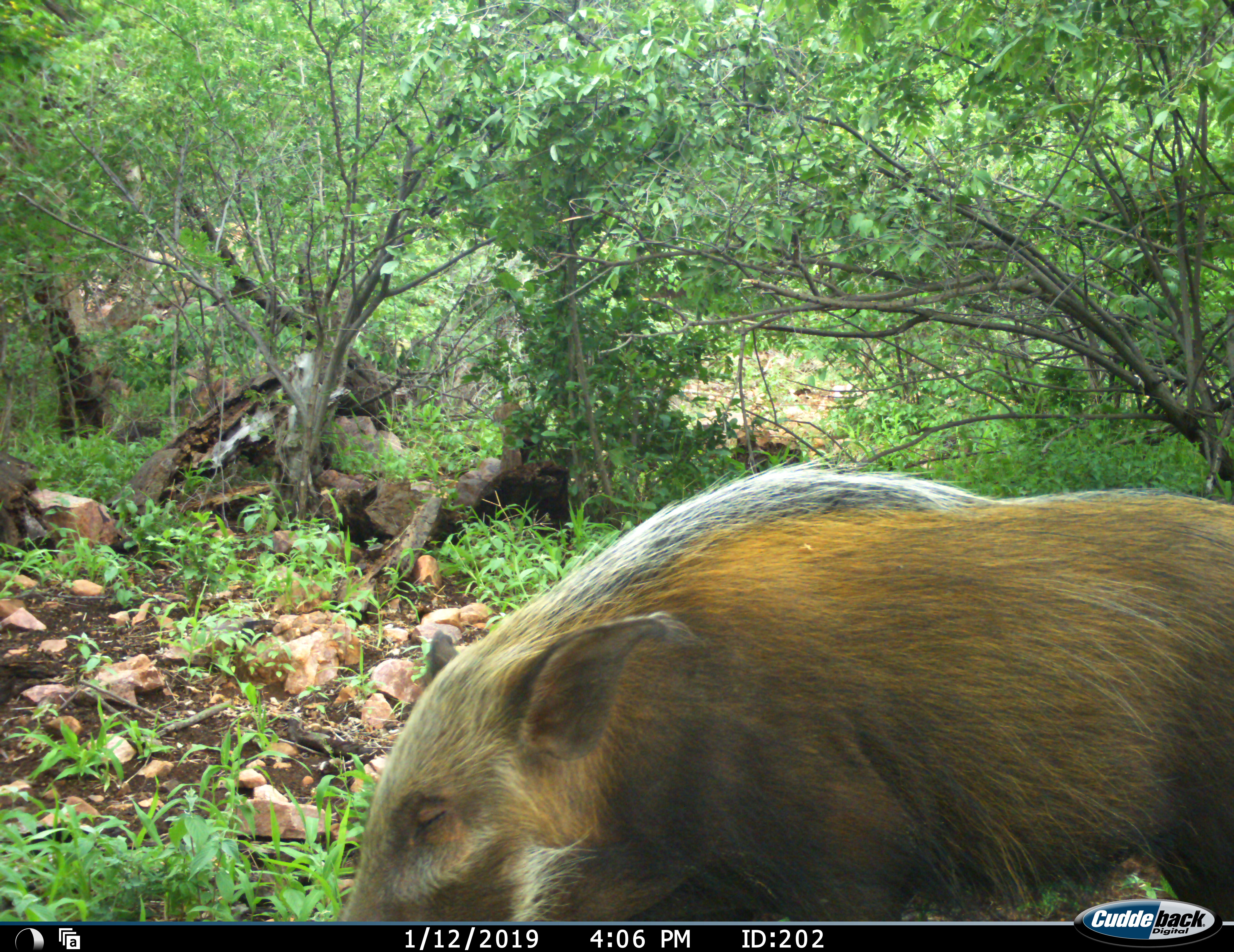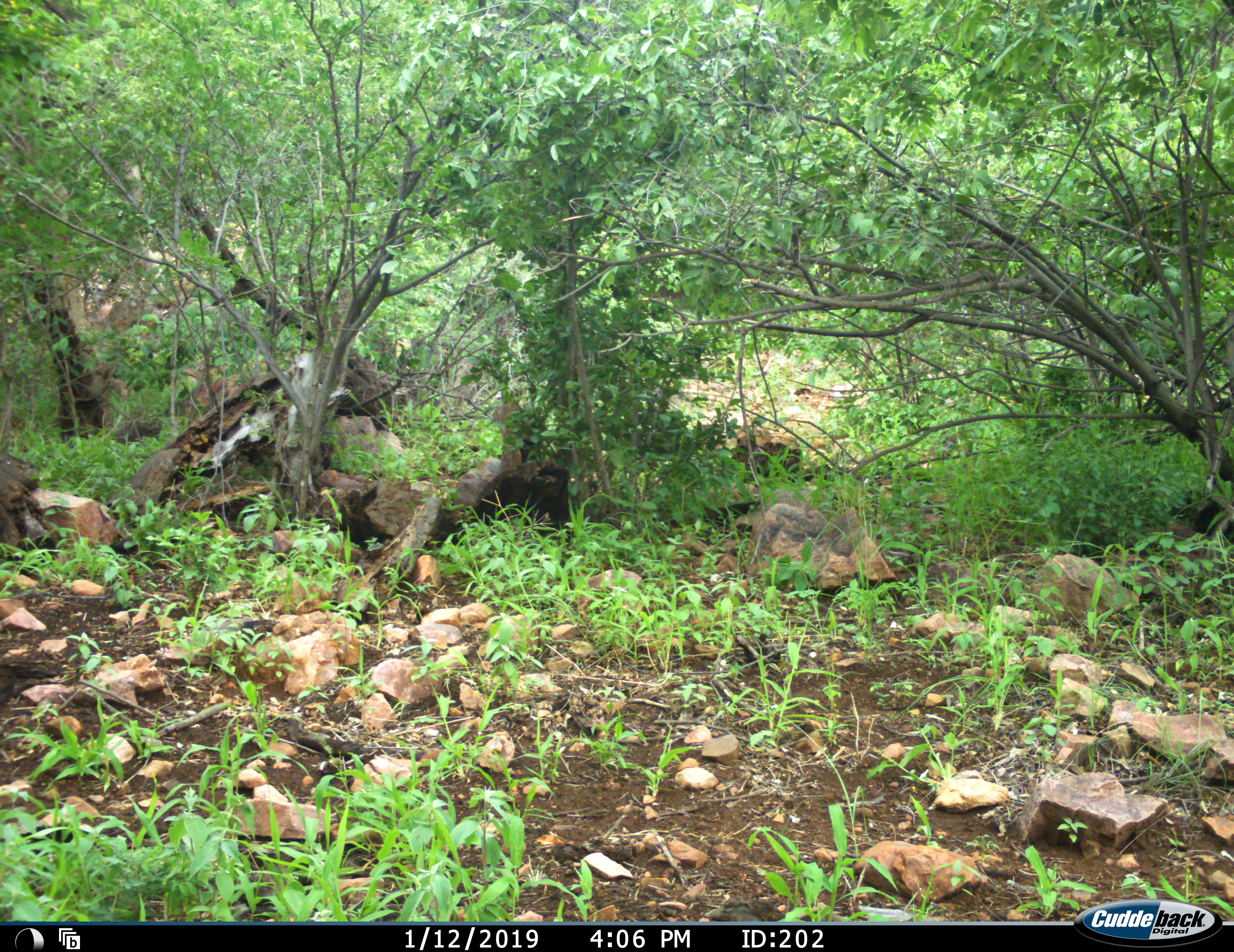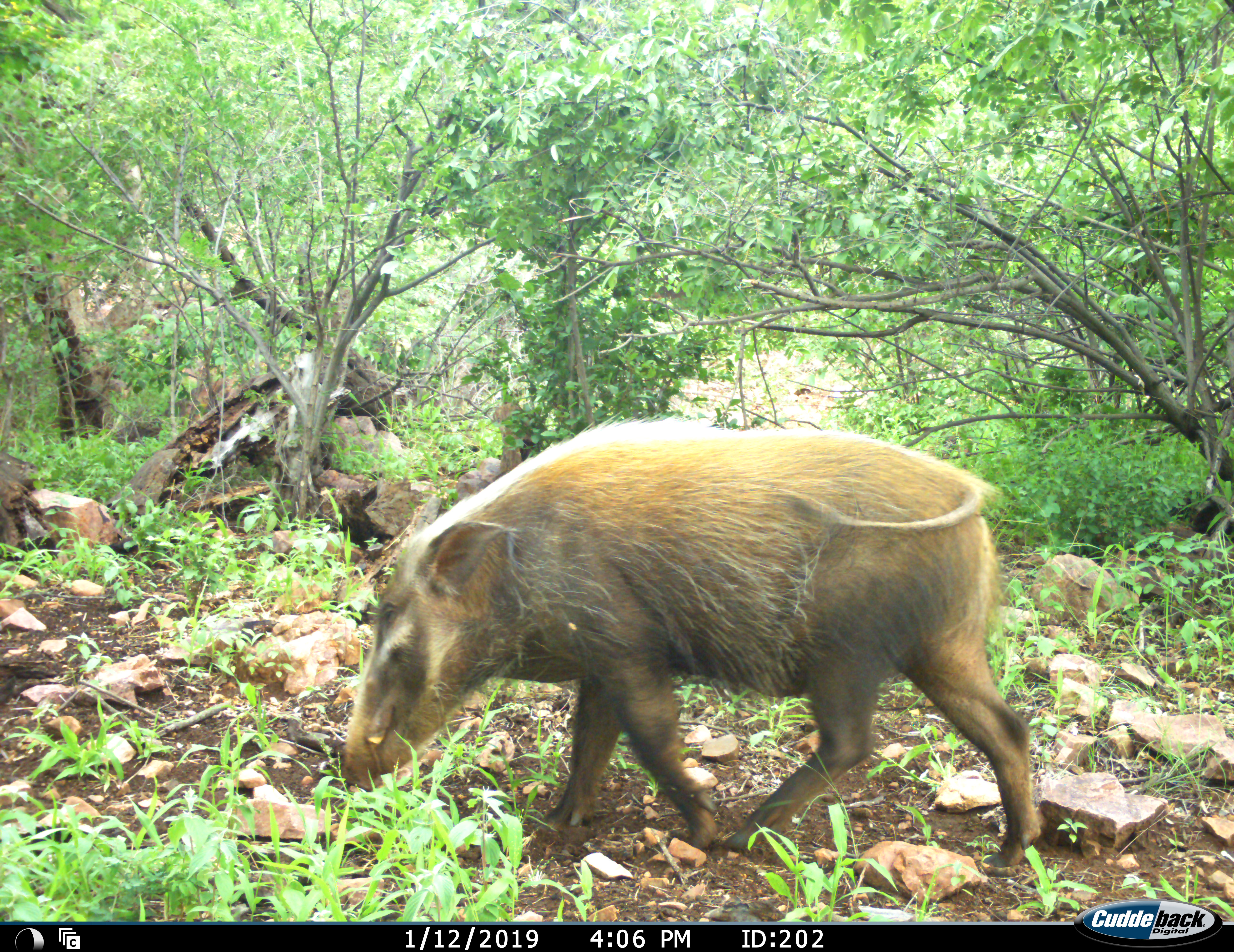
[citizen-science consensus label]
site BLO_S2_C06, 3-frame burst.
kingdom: Animalia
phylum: Chordata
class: Mammalia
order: Artiodactyla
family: Suidae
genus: Potamochoerus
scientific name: Potamochoerus larvatus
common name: bushpig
Bushpig (Potamochoerus larvatus), count 2. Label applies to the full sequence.